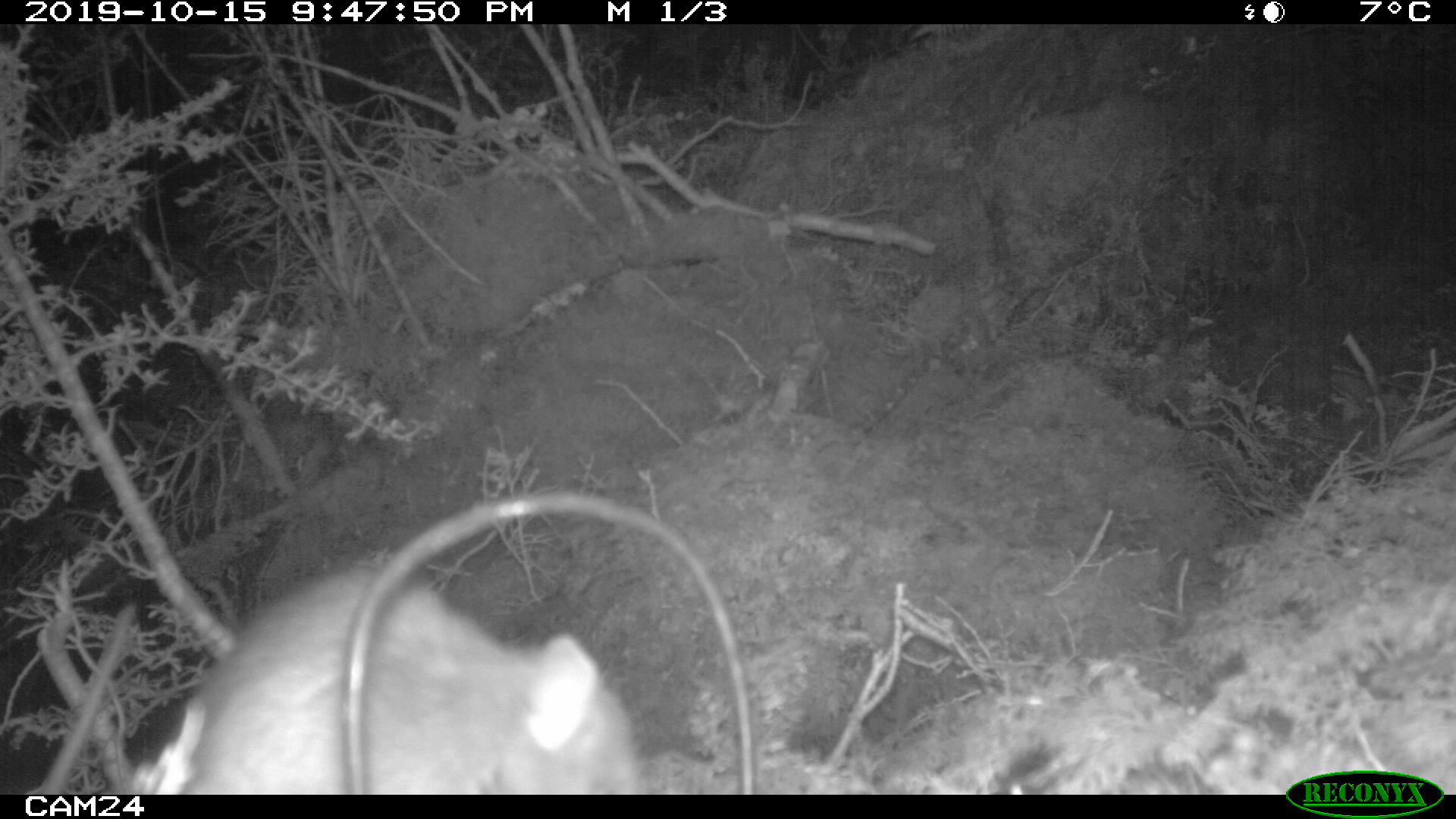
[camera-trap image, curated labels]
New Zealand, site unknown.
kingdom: Animalia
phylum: Chordata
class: Mammalia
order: Rodentia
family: Muridae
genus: Rattus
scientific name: Rattus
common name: rat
Rat (Rattus).